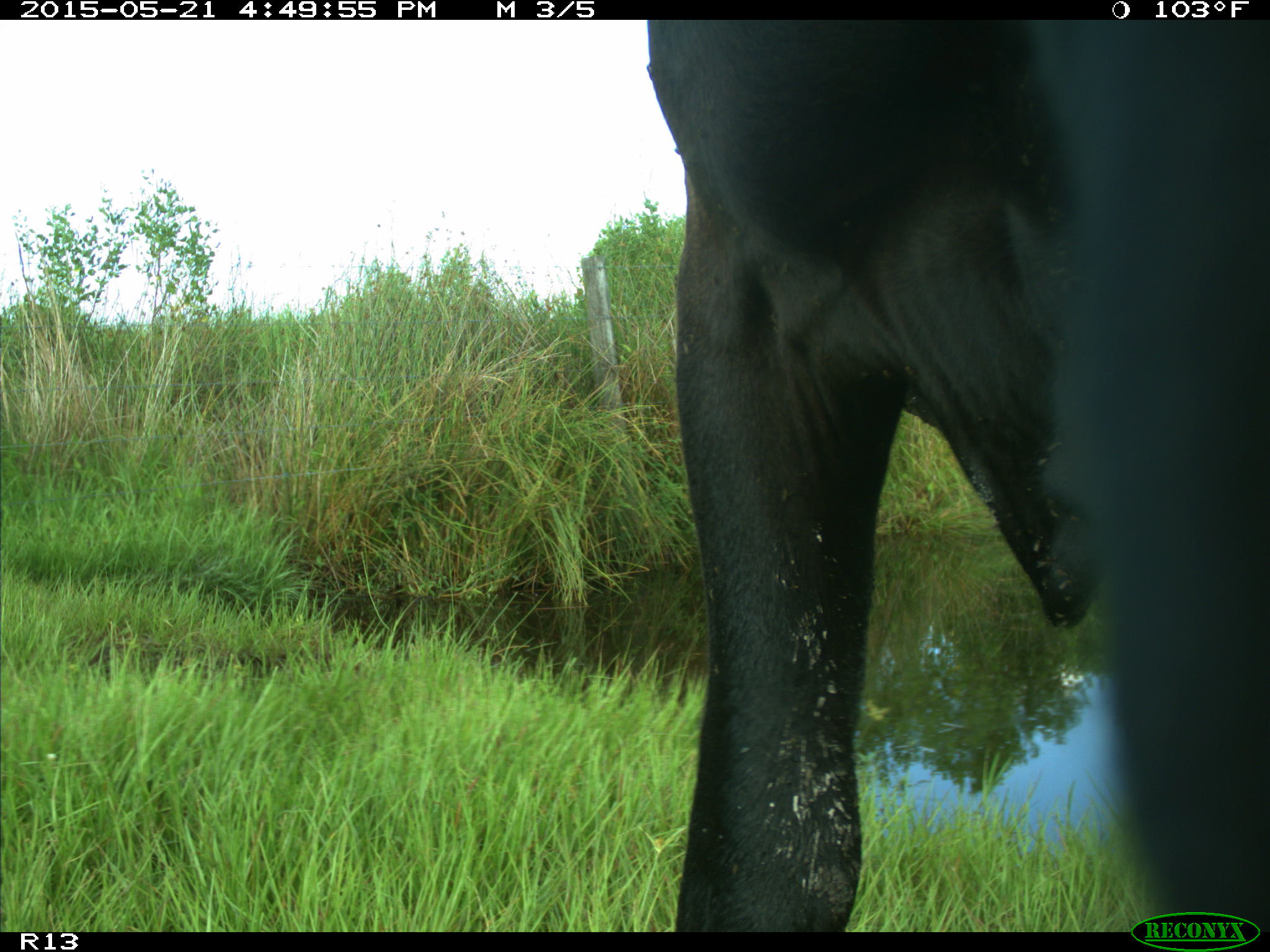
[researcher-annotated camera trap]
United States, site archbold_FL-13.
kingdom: Animalia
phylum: Chordata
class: Mammalia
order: Artiodactyla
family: Bovidae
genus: Bos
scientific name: Bos taurus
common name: domestic cow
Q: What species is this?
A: Bos taurus (domestic cow).